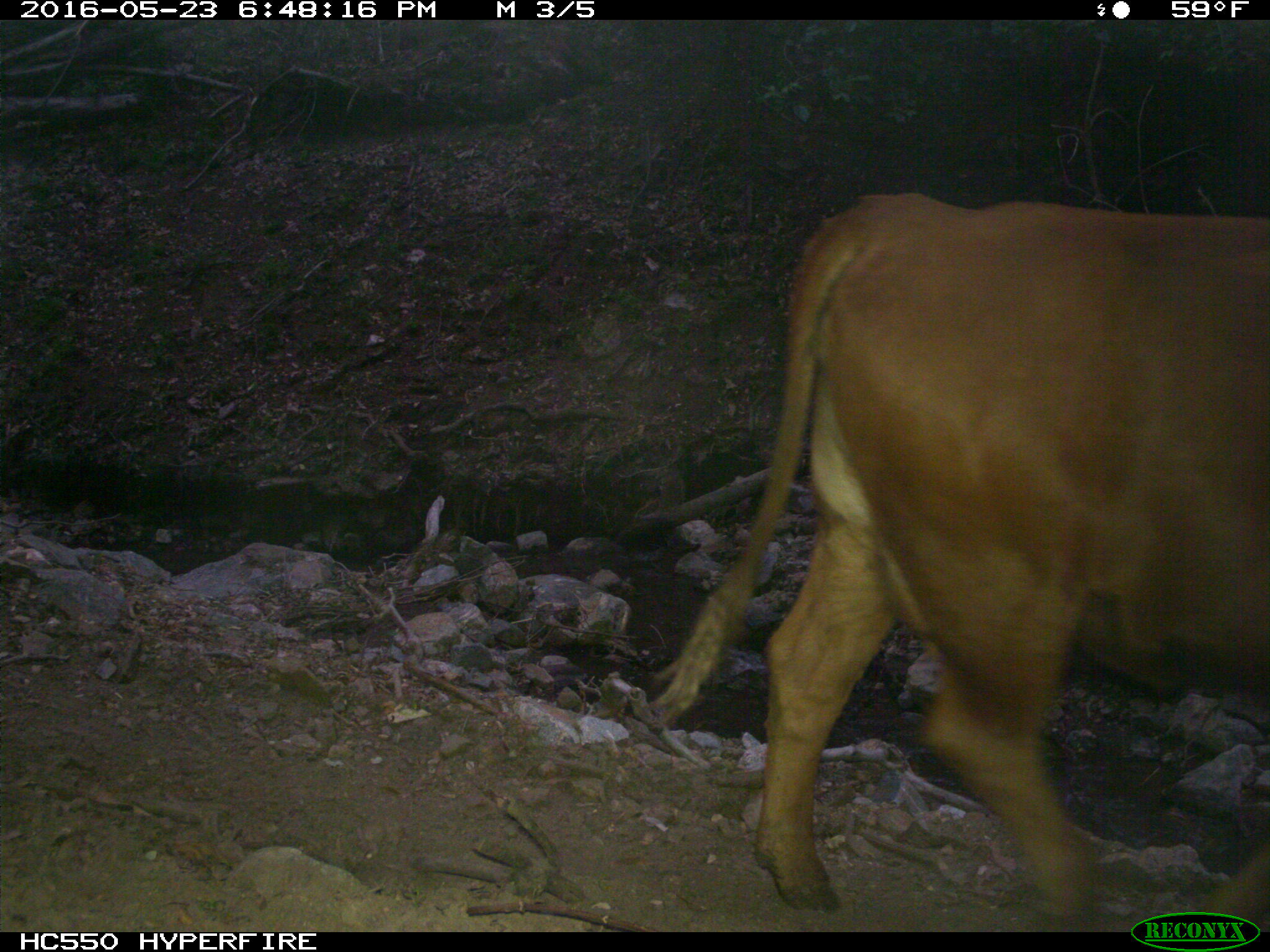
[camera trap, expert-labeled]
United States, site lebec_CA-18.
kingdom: Animalia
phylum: Chordata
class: Mammalia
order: Artiodactyla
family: Bovidae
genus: Bos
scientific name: Bos taurus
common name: domestic cow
Bos taurus (domestic cow).